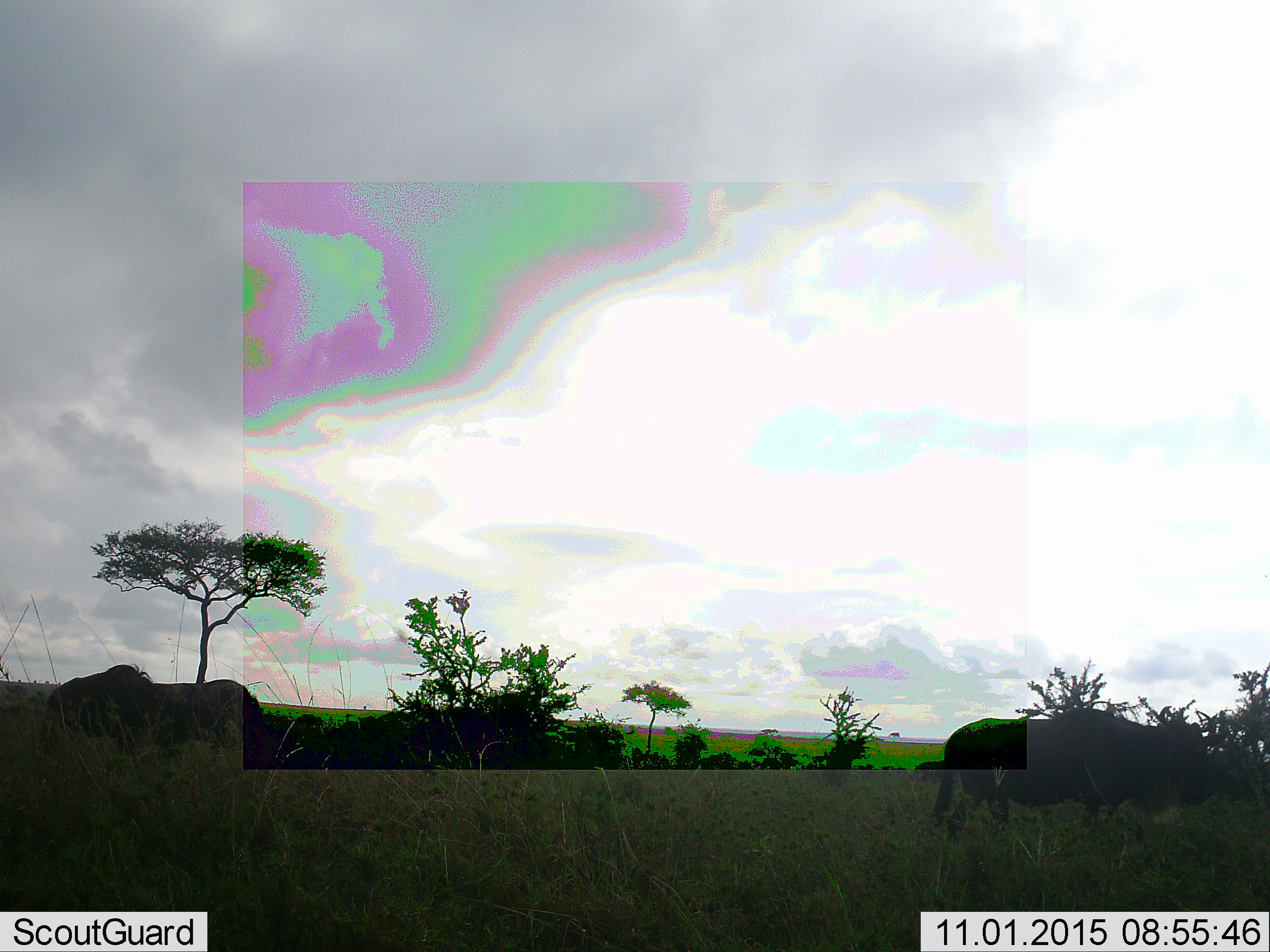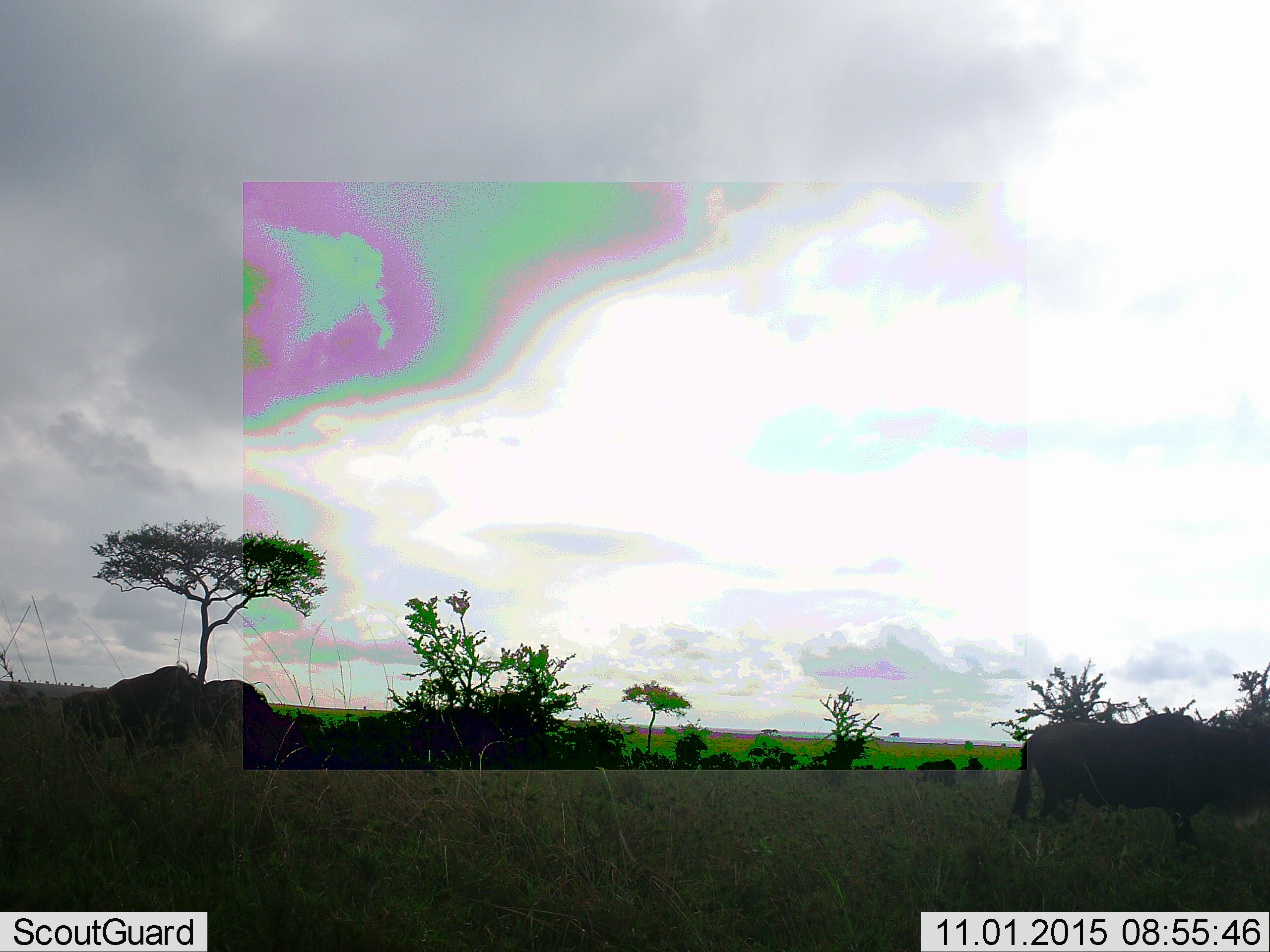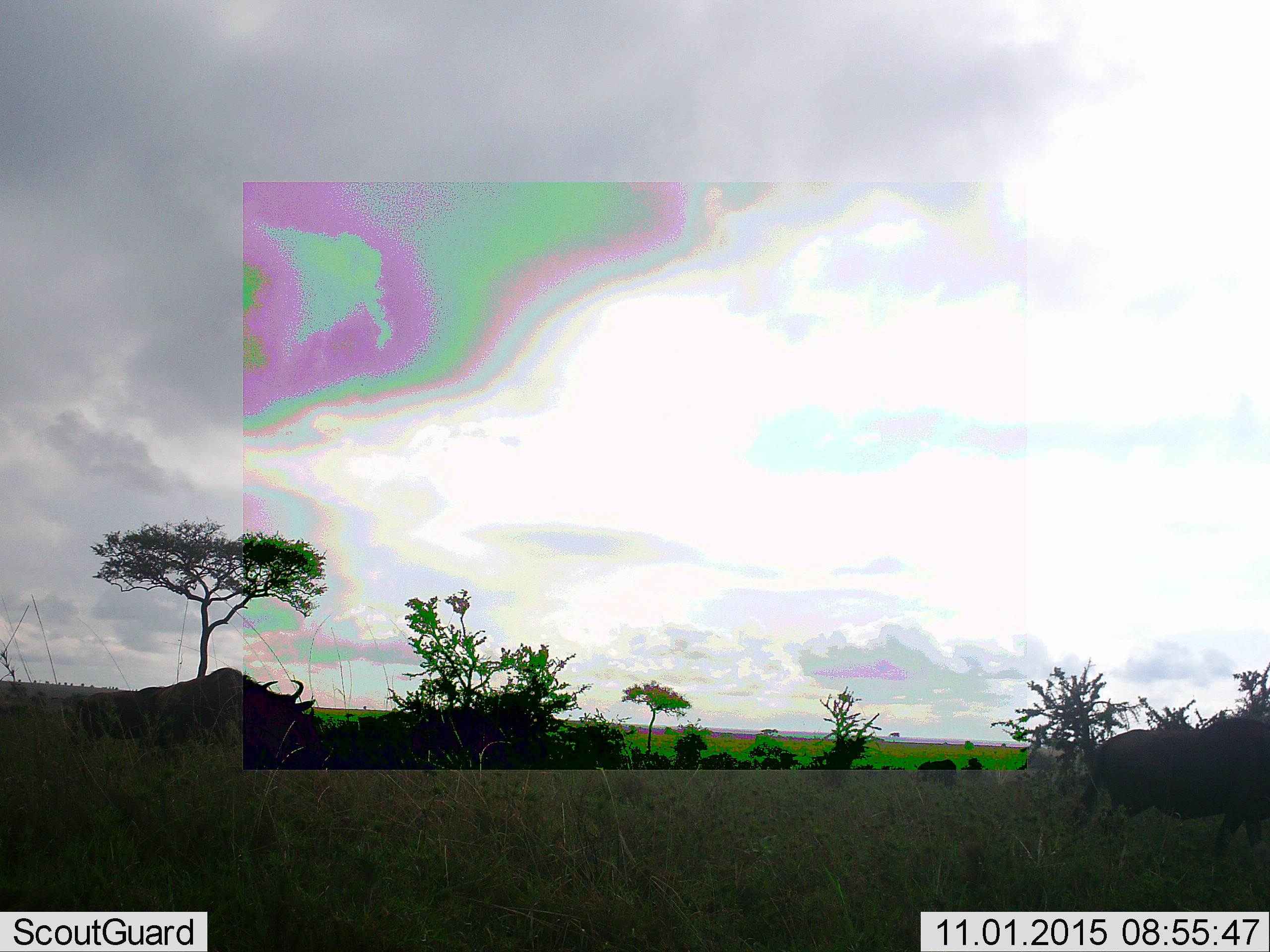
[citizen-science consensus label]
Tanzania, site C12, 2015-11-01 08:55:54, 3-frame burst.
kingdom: Animalia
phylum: Chordata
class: Mammalia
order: Artiodactyla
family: Bovidae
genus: Connochaetes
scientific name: Connochaetes taurinus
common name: blue wildebeest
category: wildebeest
Wildebeest (blue wildebeest) (Connochaetes taurinus), count 3. Behavior (volunteer vote fractions): standing 30%, resting 0%, moving 80%, interacting 0%. Young present (vote fraction): 10%. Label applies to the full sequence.